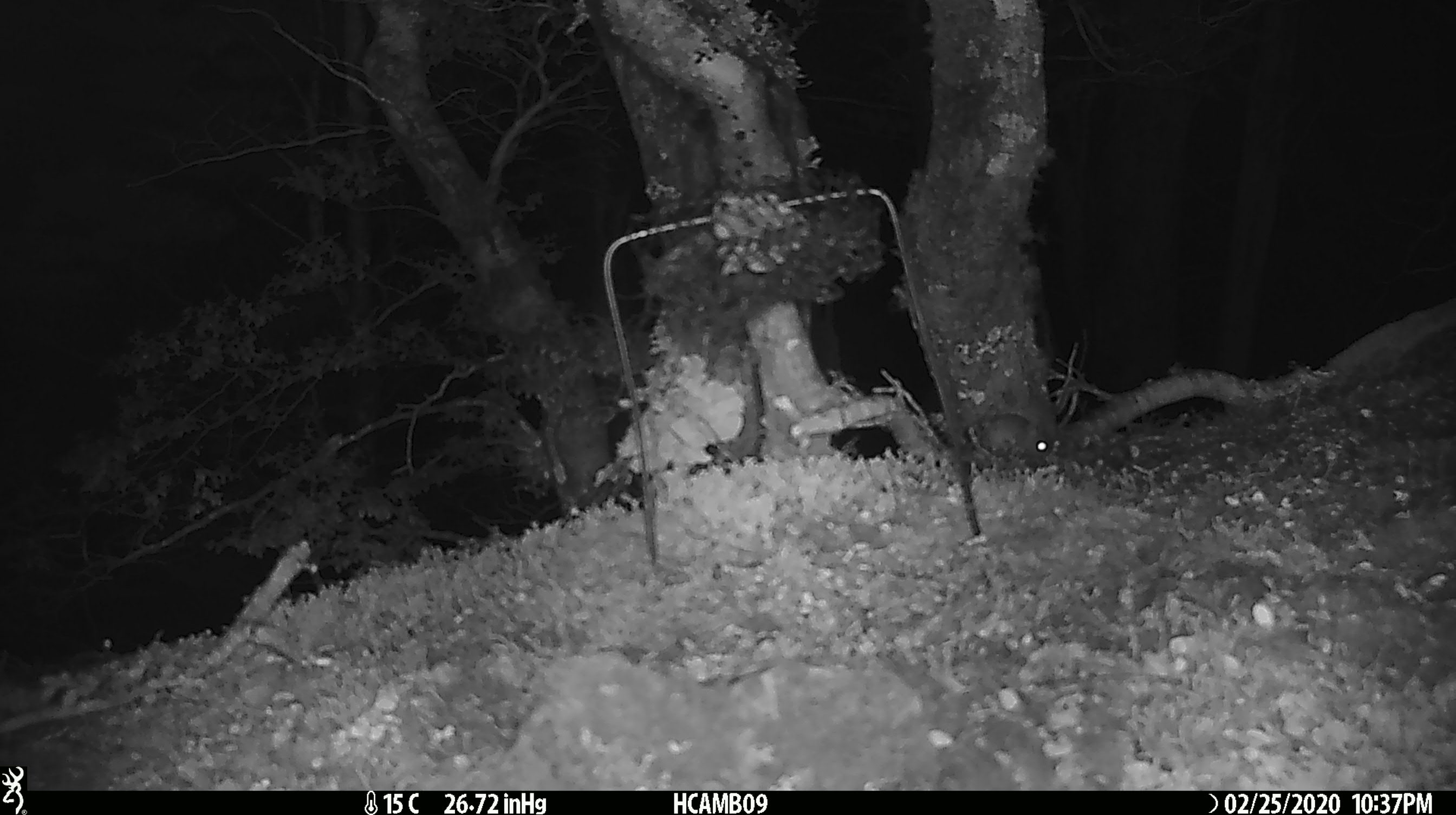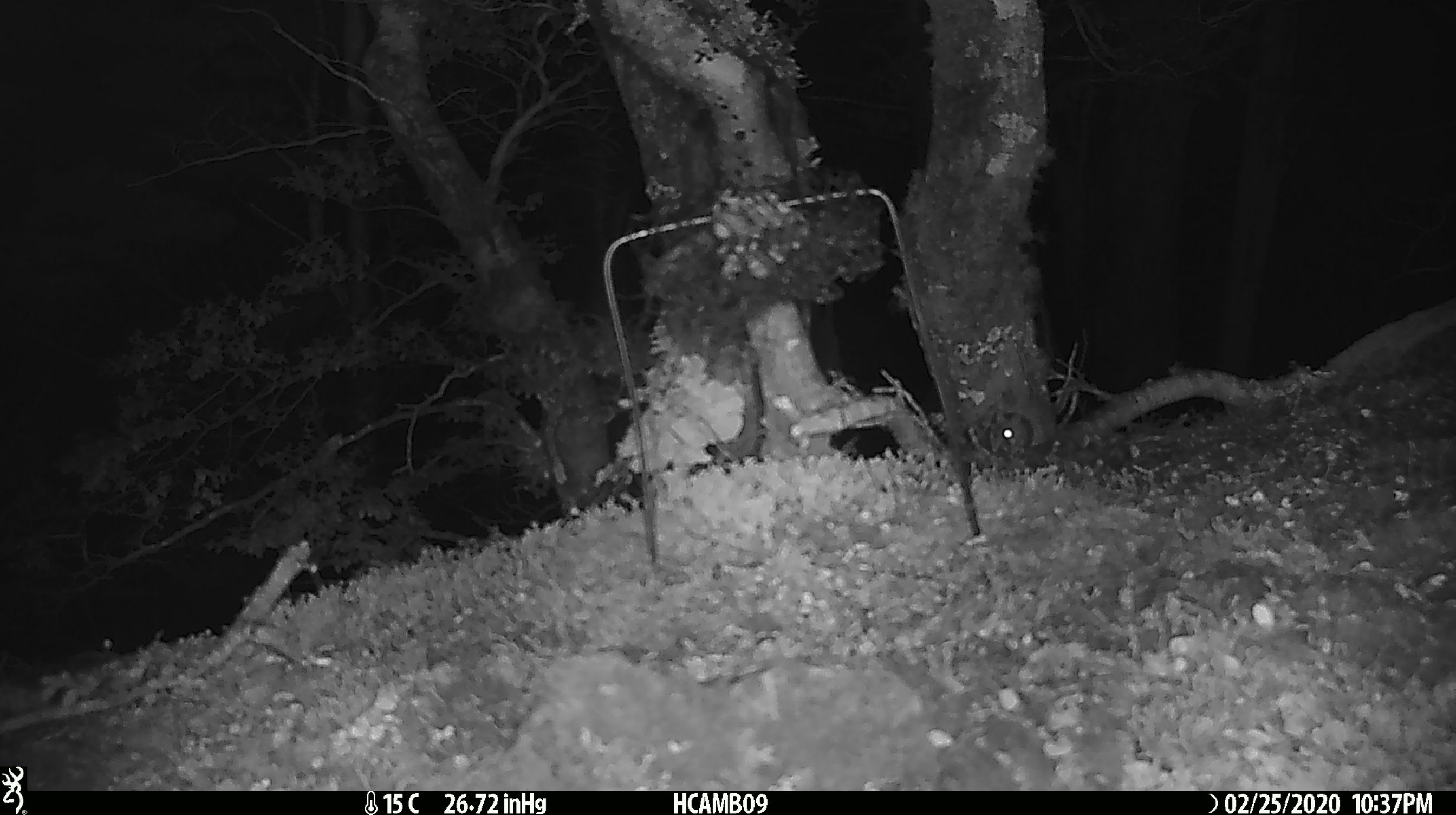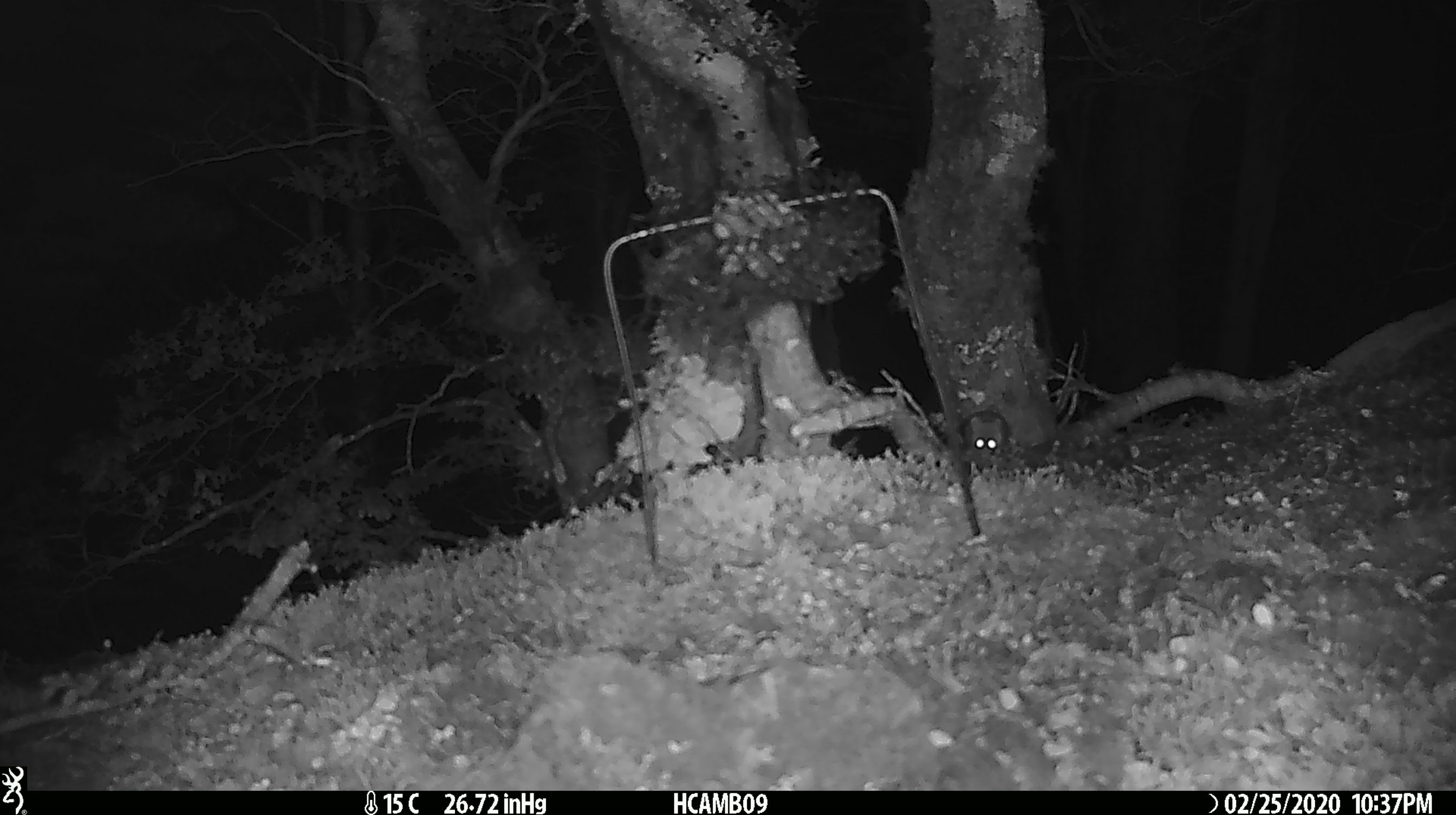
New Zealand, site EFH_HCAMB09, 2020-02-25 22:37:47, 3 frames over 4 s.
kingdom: Animalia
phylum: Chordata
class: Mammalia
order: Rodentia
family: Muridae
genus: Mus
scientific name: Mus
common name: mouse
Mouse (Mus).